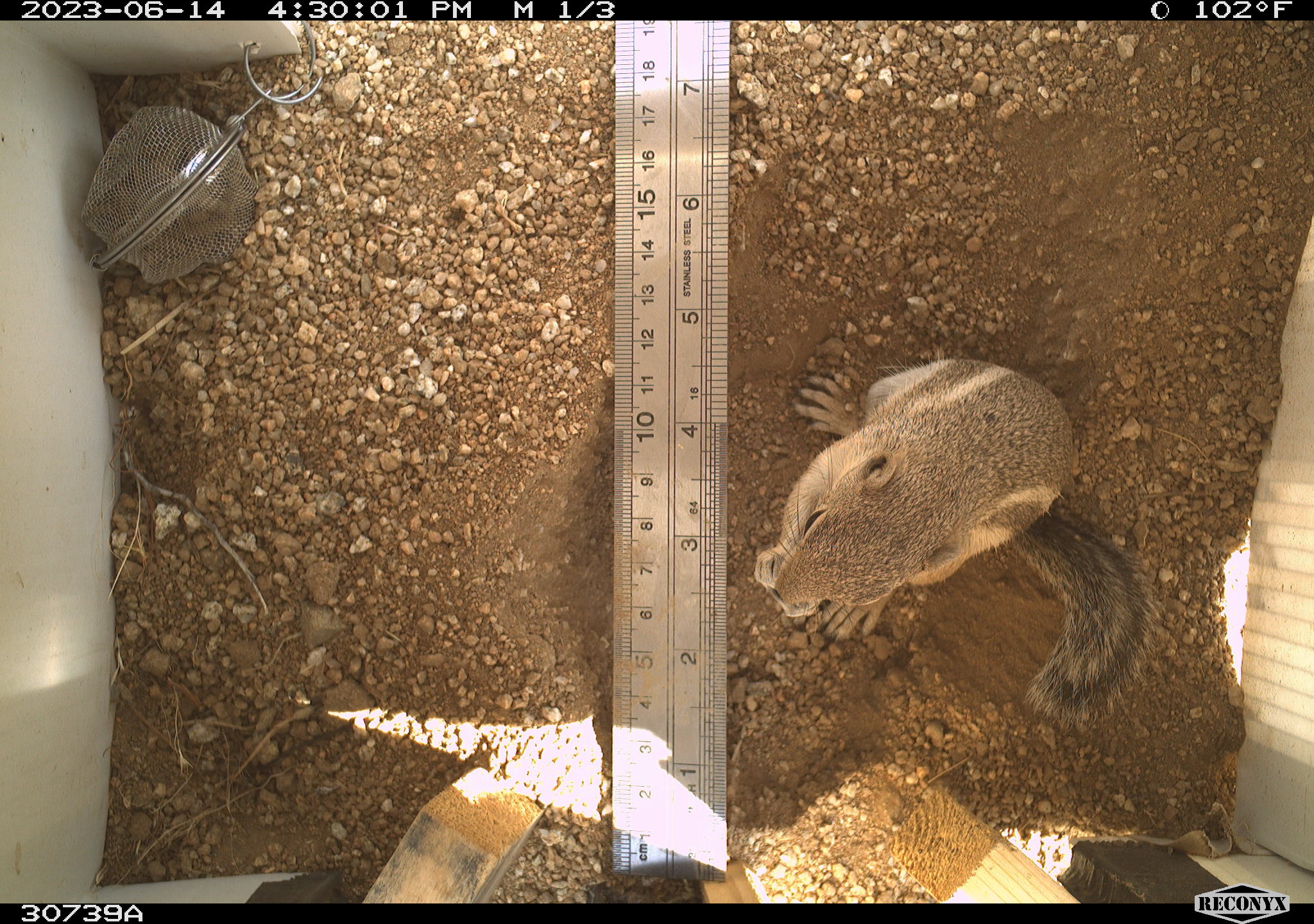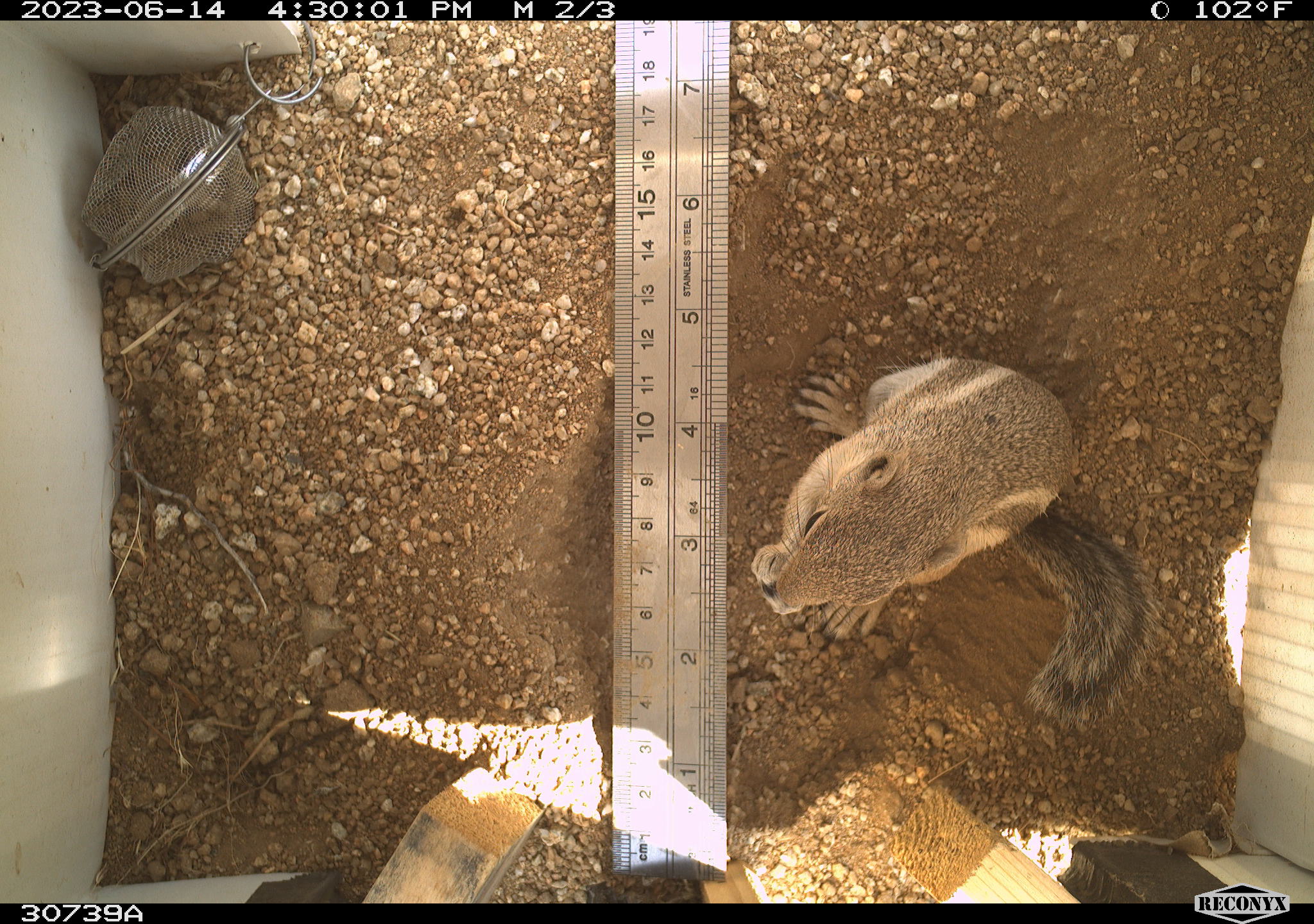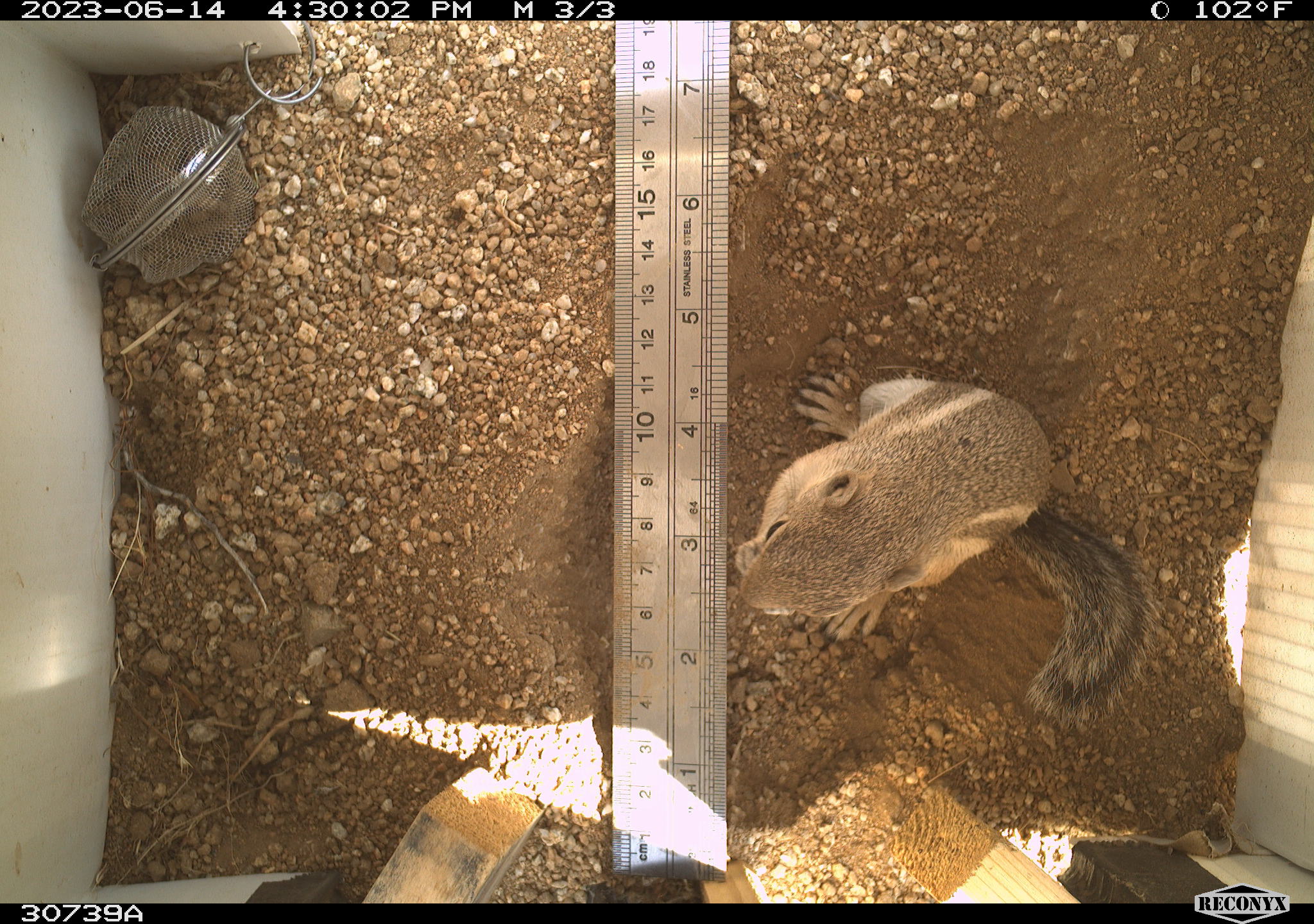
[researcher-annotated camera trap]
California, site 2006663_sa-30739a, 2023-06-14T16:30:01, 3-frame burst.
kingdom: Animalia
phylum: Chordata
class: Mammalia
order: Rodentia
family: Sciuridae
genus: Ammospermophilus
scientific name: Ammospermophilus leucurus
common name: white-tailed antelope squirrel